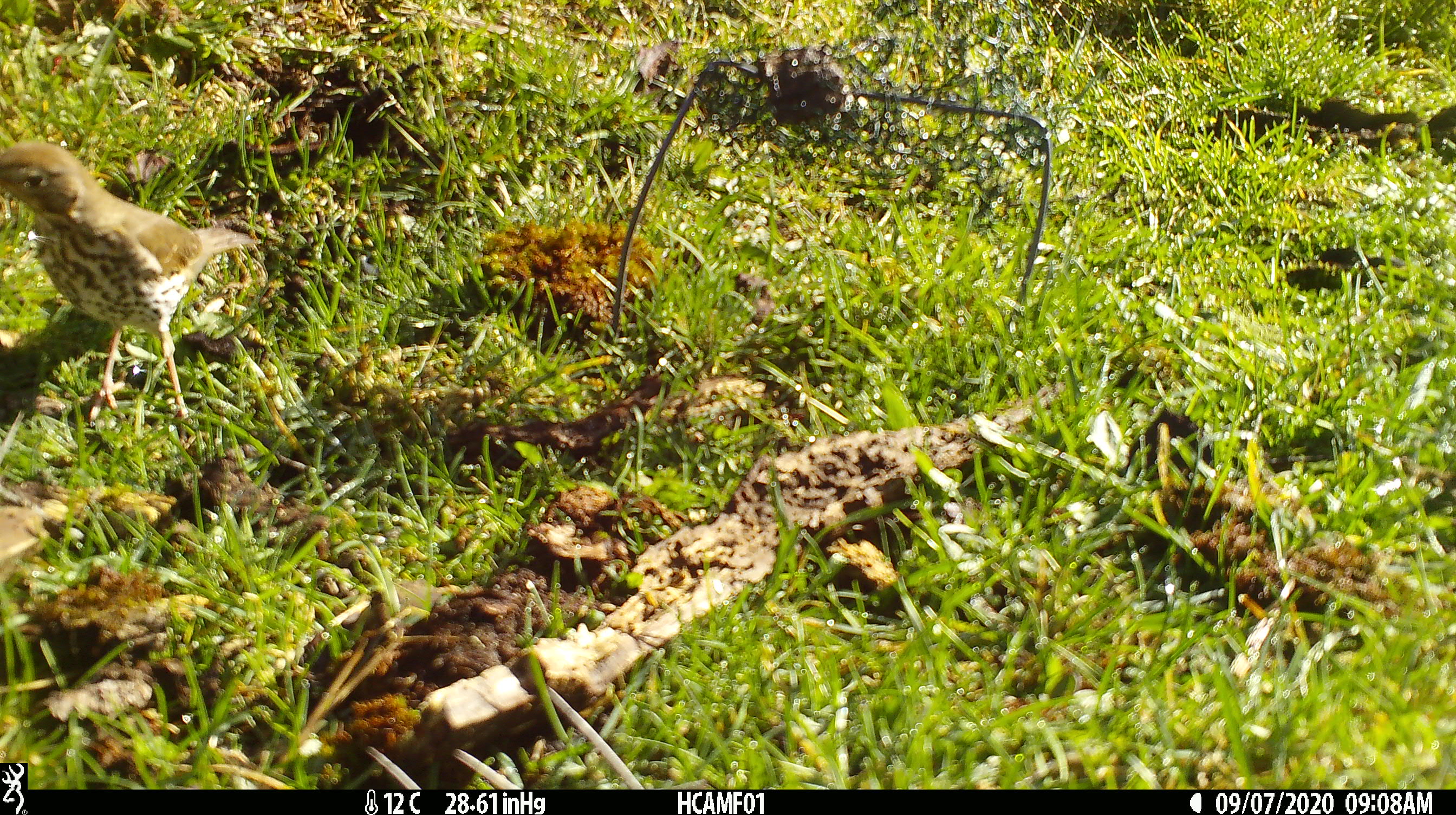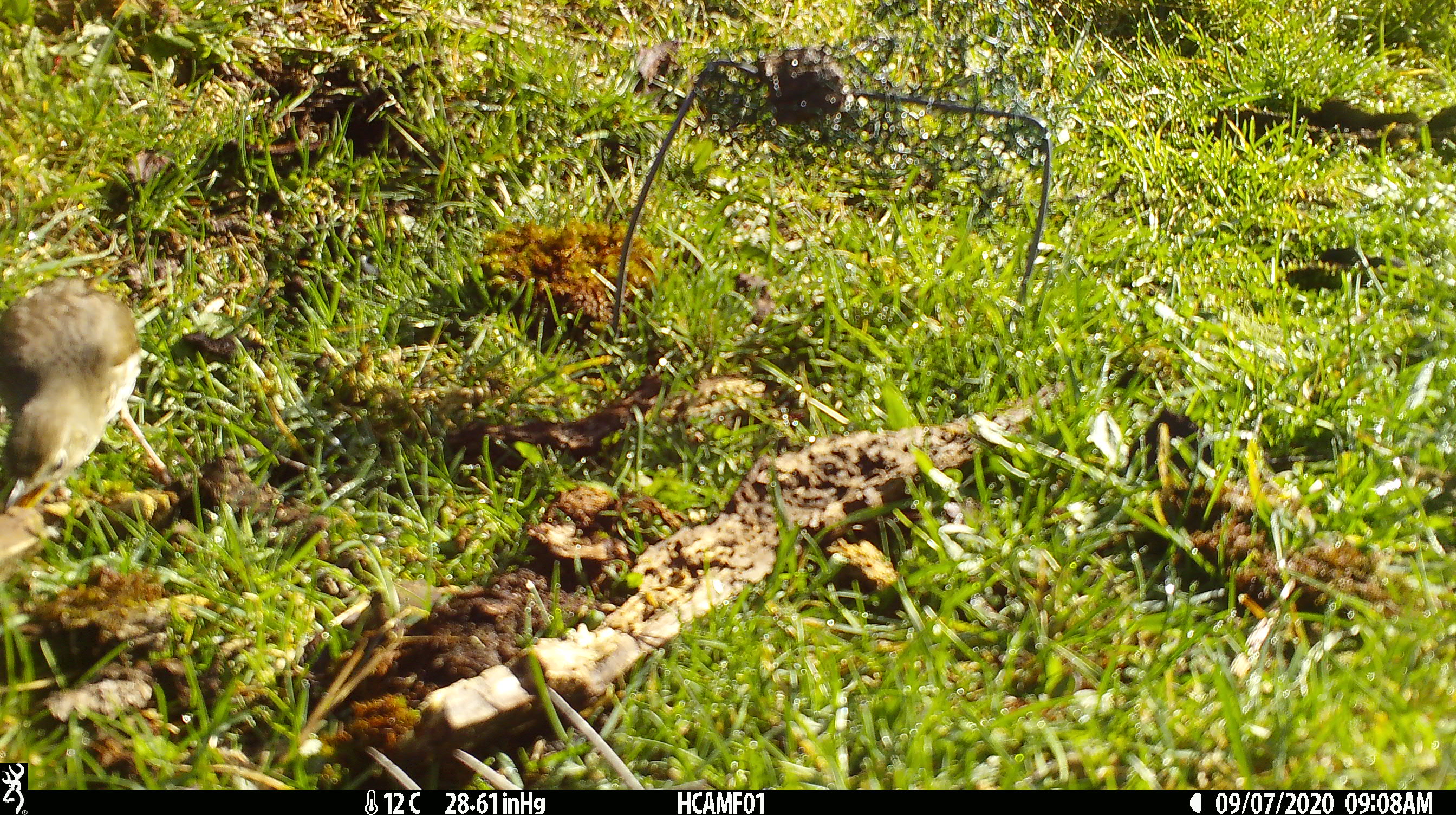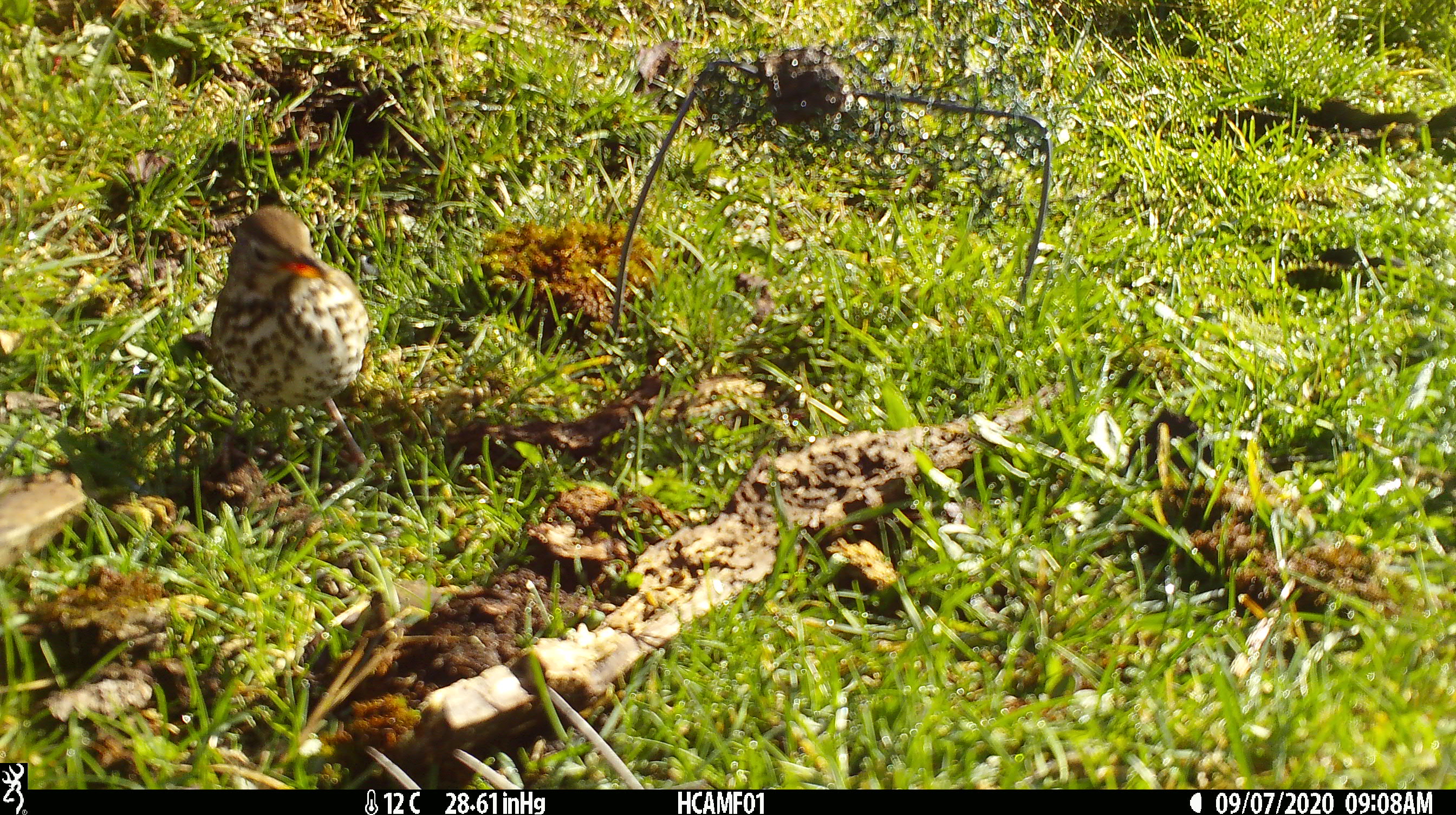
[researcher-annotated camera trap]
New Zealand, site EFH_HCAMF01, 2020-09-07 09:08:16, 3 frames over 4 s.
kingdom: Animalia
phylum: Chordata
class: Aves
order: Passeriformes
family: Turdidae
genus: Turdus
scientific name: Turdus philomelos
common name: song thrush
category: thrush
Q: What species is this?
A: Thrush (song thrush) (Turdus philomelos).